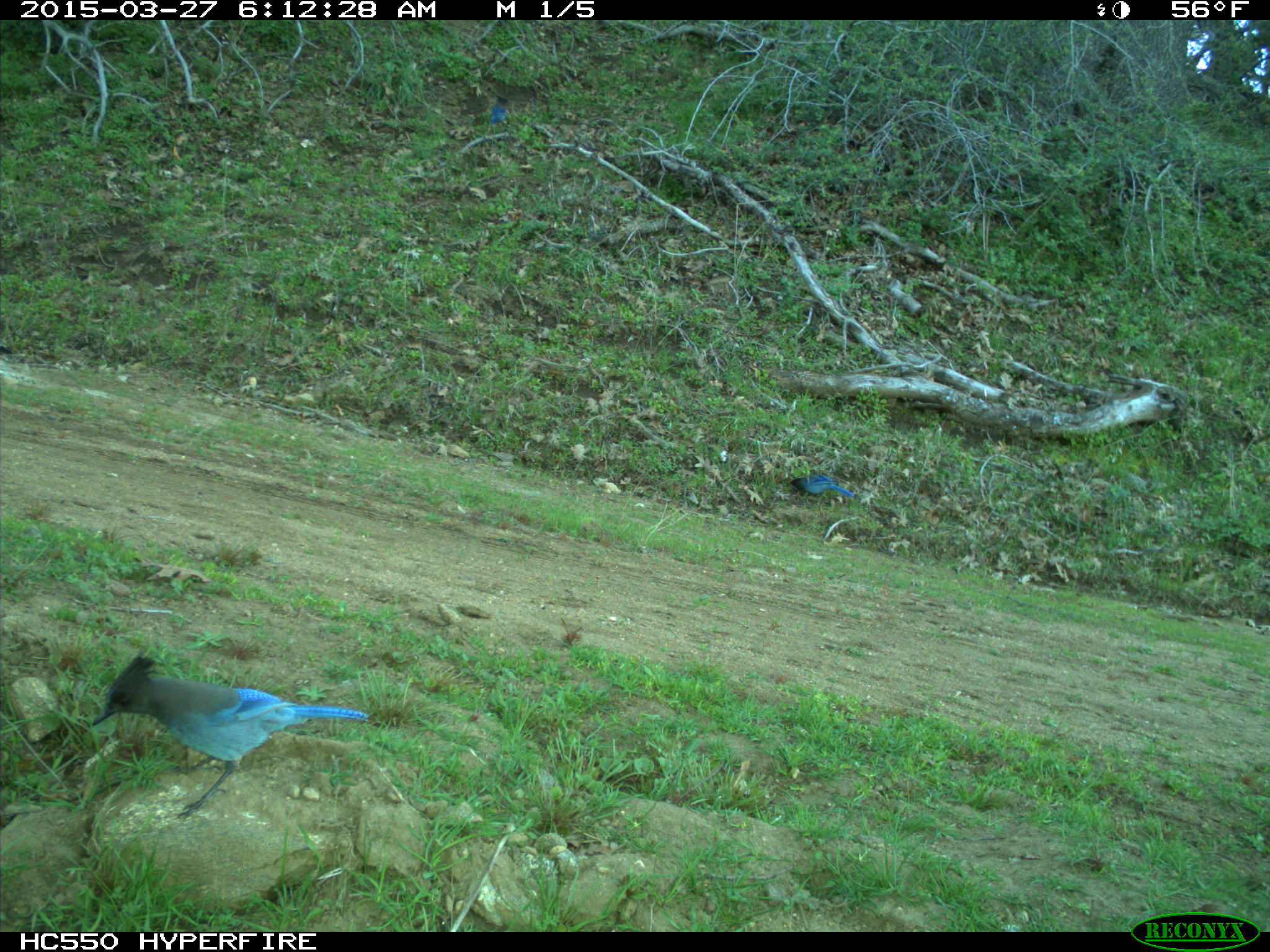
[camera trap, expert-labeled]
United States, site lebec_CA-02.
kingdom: Animalia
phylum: Chordata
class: Aves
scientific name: Aves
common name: birds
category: unidentified bird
Unidentified bird (birds) (Aves).